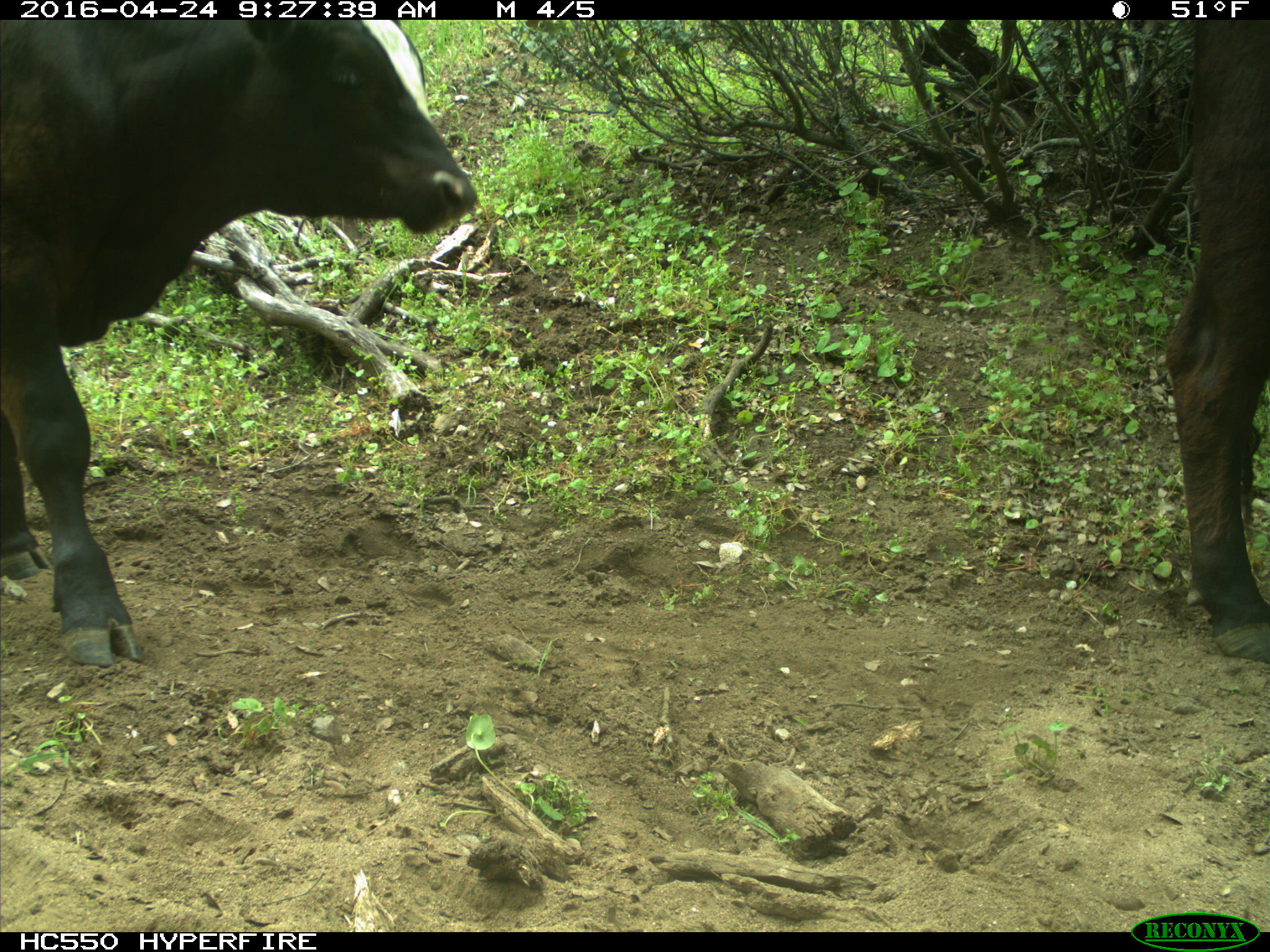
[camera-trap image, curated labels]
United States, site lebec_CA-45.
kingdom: Animalia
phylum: Chordata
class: Mammalia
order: Artiodactyla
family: Bovidae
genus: Bos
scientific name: Bos taurus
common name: domestic cow